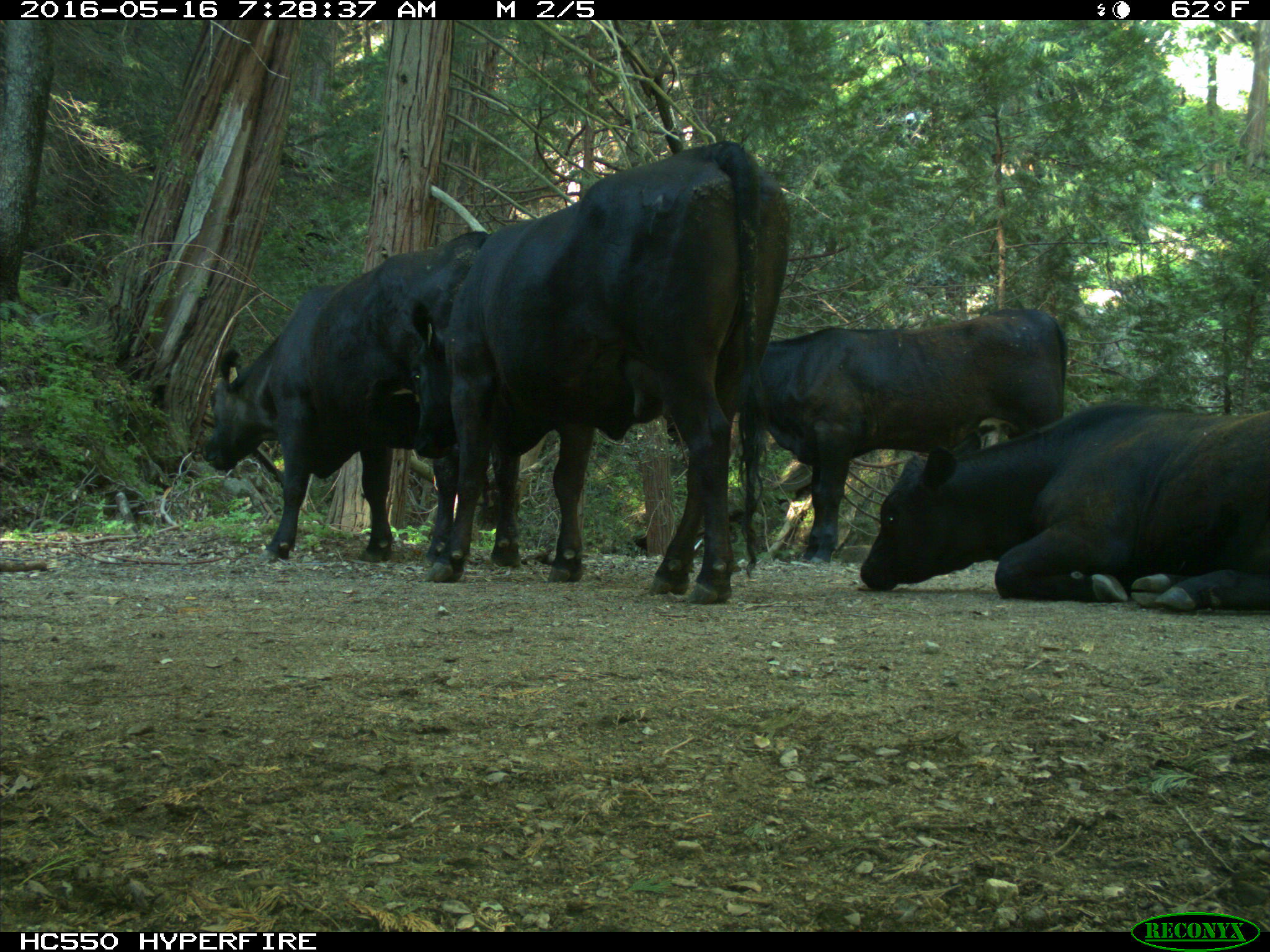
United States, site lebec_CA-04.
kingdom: Animalia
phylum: Chordata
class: Mammalia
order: Artiodactyla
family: Bovidae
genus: Bos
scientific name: Bos taurus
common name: domestic cow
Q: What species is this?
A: Bos taurus (domestic cow).